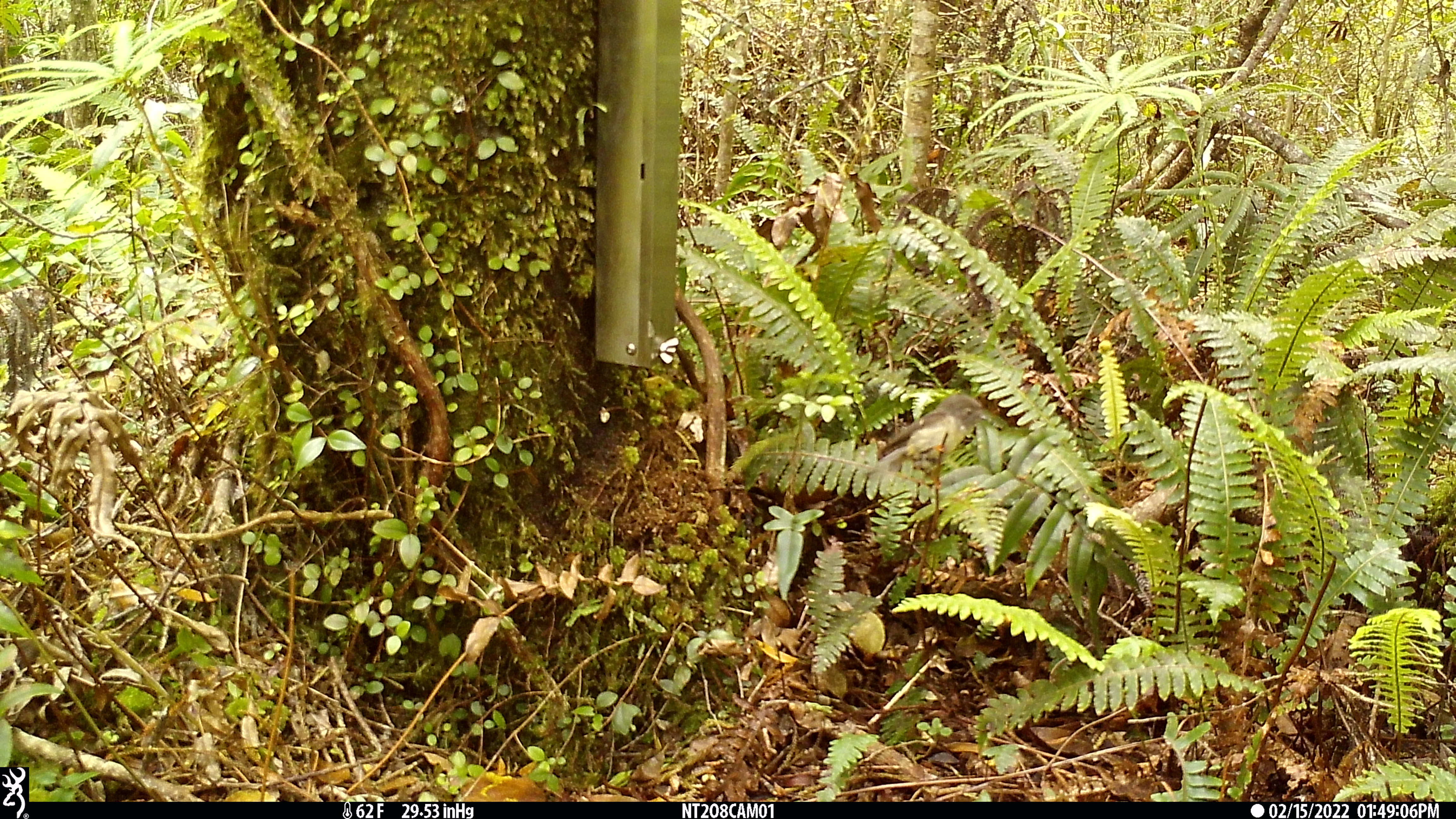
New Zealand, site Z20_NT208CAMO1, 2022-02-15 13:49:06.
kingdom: Animalia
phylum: Chordata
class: Aves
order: Passeriformes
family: Petroicidae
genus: Petroica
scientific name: Petroica macrocephala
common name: tomtit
Tomtit (Petroica macrocephala).